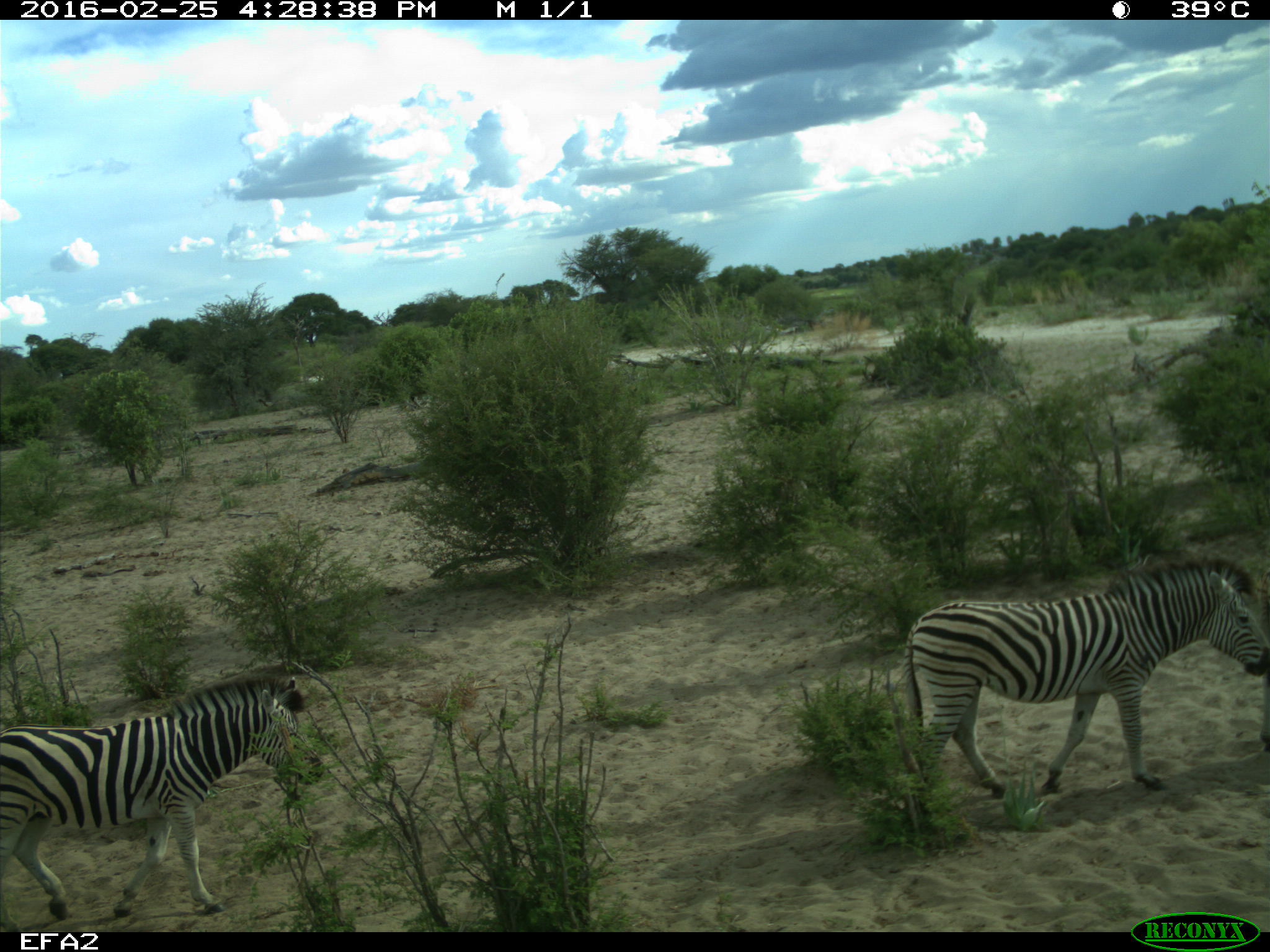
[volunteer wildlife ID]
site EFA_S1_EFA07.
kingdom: Animalia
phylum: Chordata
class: Mammalia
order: Perissodactyla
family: Equidae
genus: Equus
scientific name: Equus quagga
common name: plains zebra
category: zebraplains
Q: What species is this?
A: Zebraplains (plains zebra) (Equus quagga).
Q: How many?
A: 2.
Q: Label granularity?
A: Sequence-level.